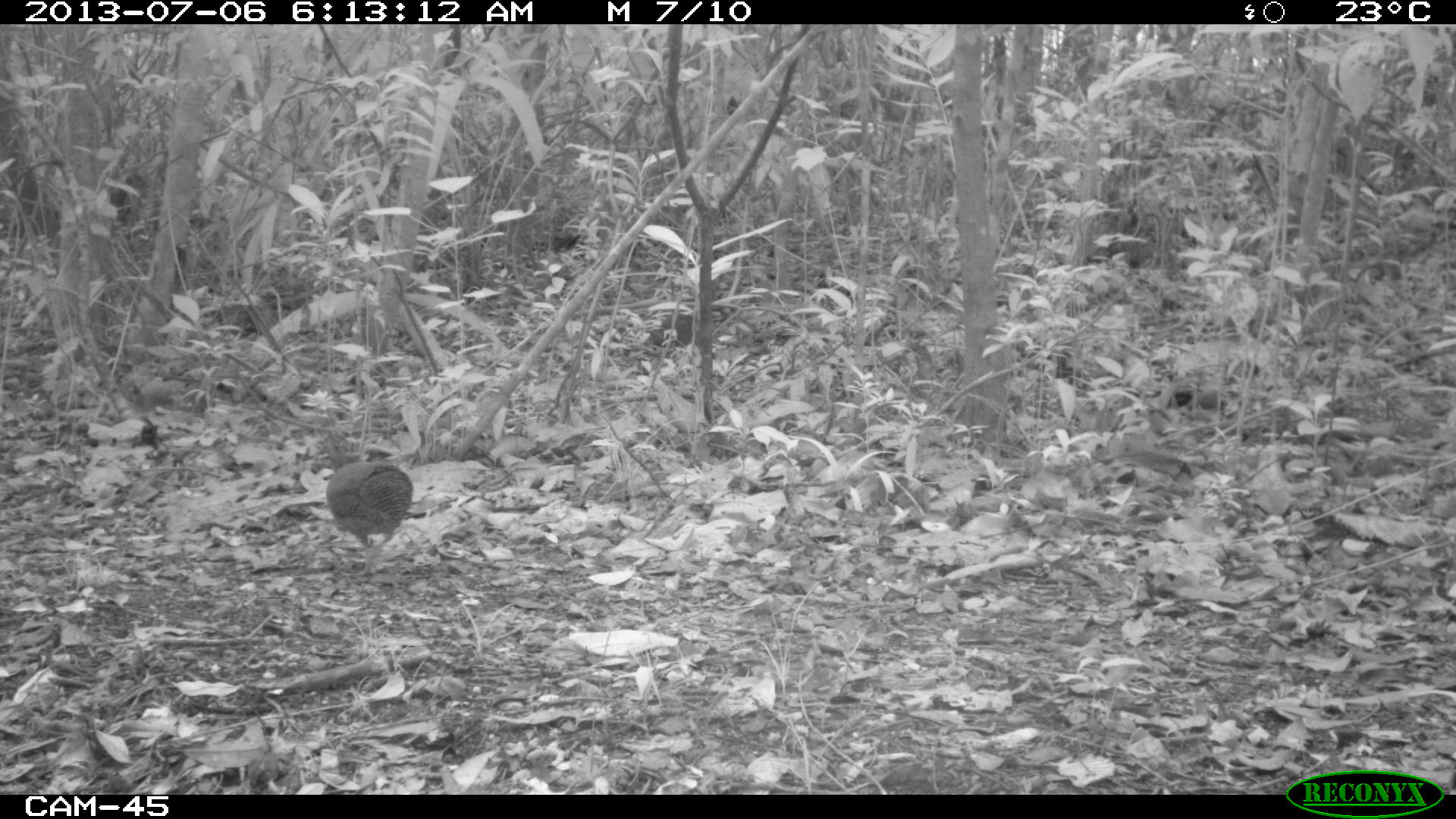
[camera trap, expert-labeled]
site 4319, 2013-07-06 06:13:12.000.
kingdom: Animalia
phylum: Chordata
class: Aves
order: Tinamiformes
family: Tinamidae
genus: Tinamus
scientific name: Tinamus major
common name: great tinamou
Tinamus major (great tinamou), count 2.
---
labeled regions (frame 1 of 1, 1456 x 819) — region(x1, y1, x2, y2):
tinamus major: region(320, 432, 413, 577)